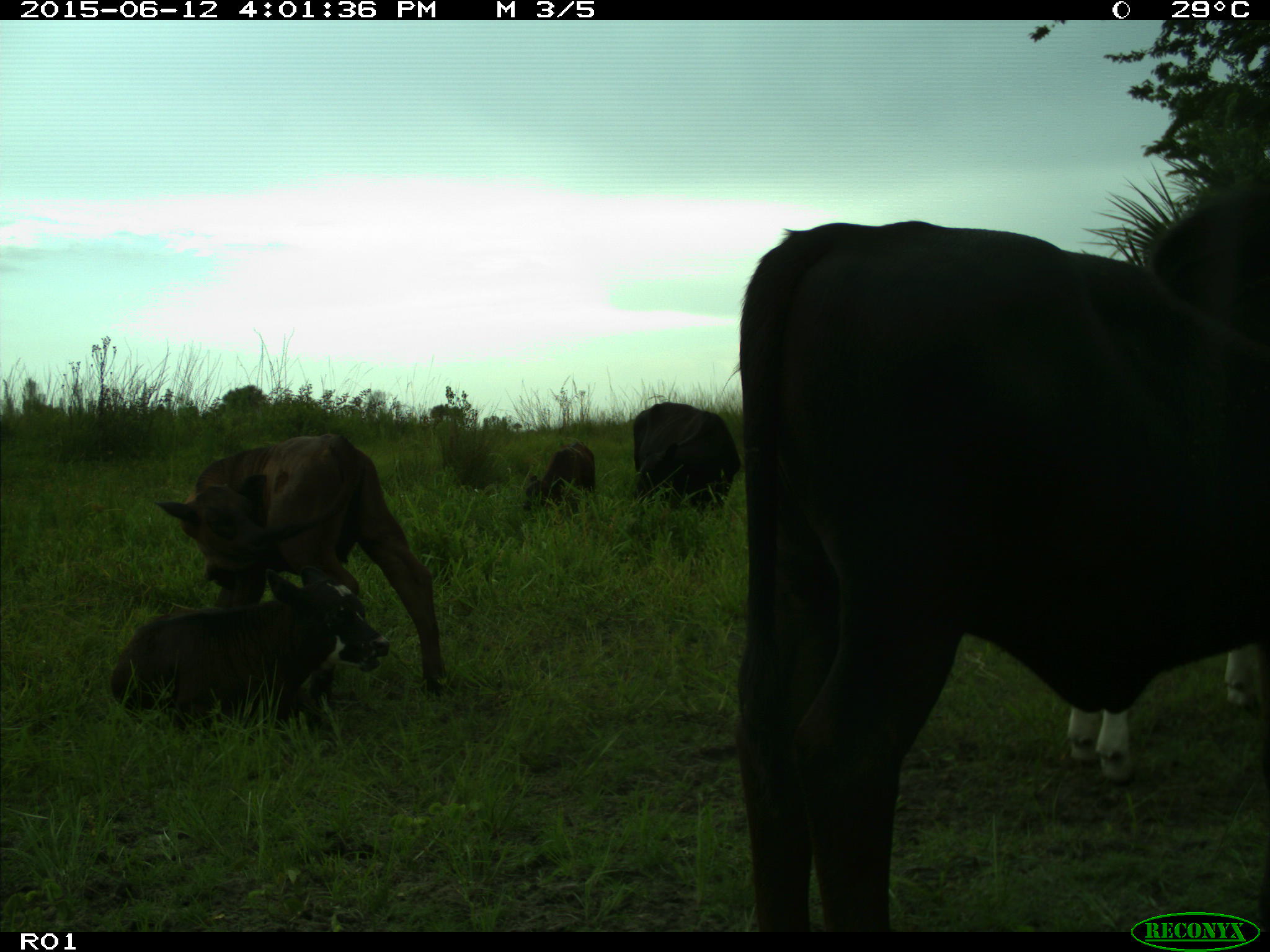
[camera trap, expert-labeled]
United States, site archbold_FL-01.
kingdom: Animalia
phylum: Chordata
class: Mammalia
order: Artiodactyla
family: Bovidae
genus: Bos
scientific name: Bos taurus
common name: domestic cow